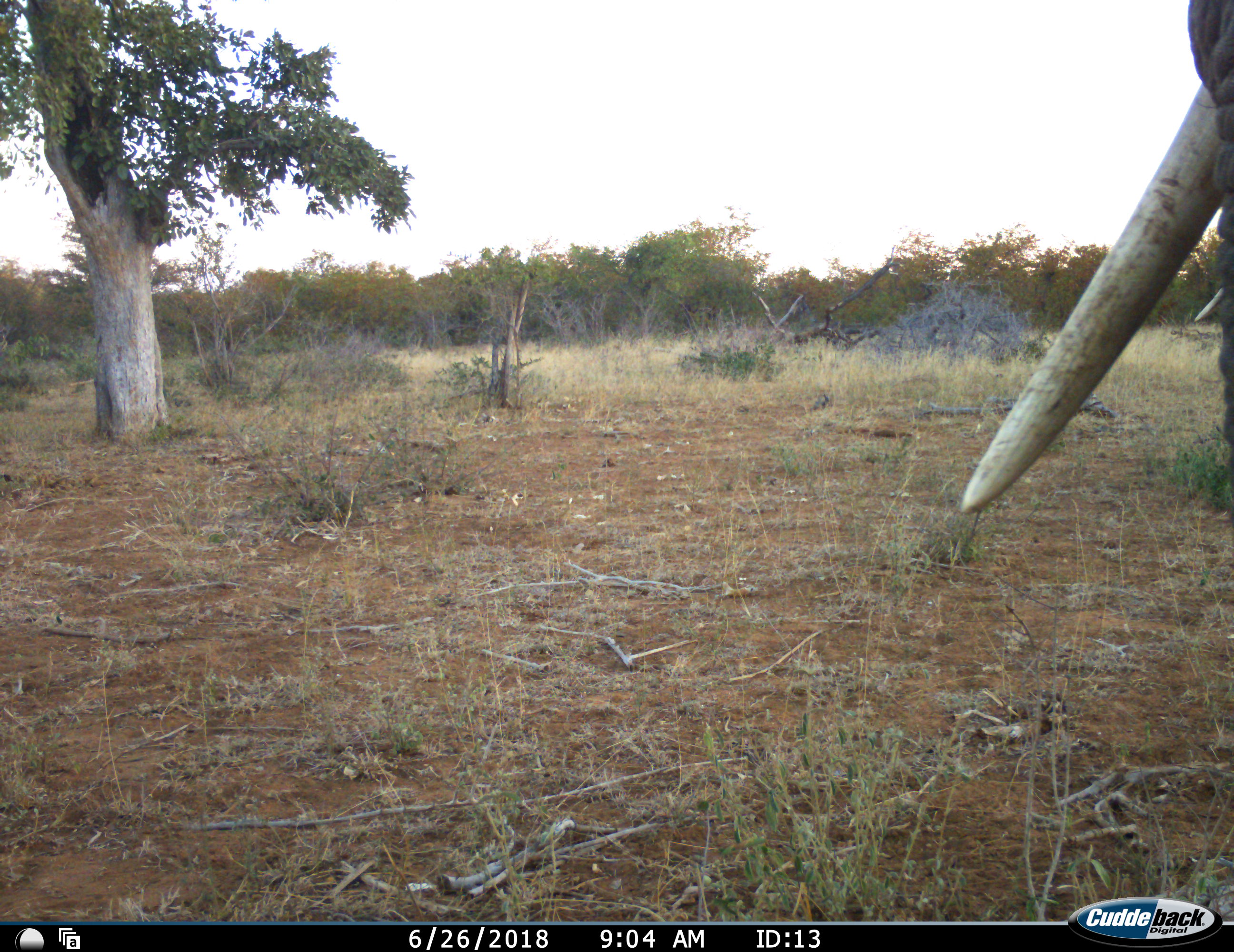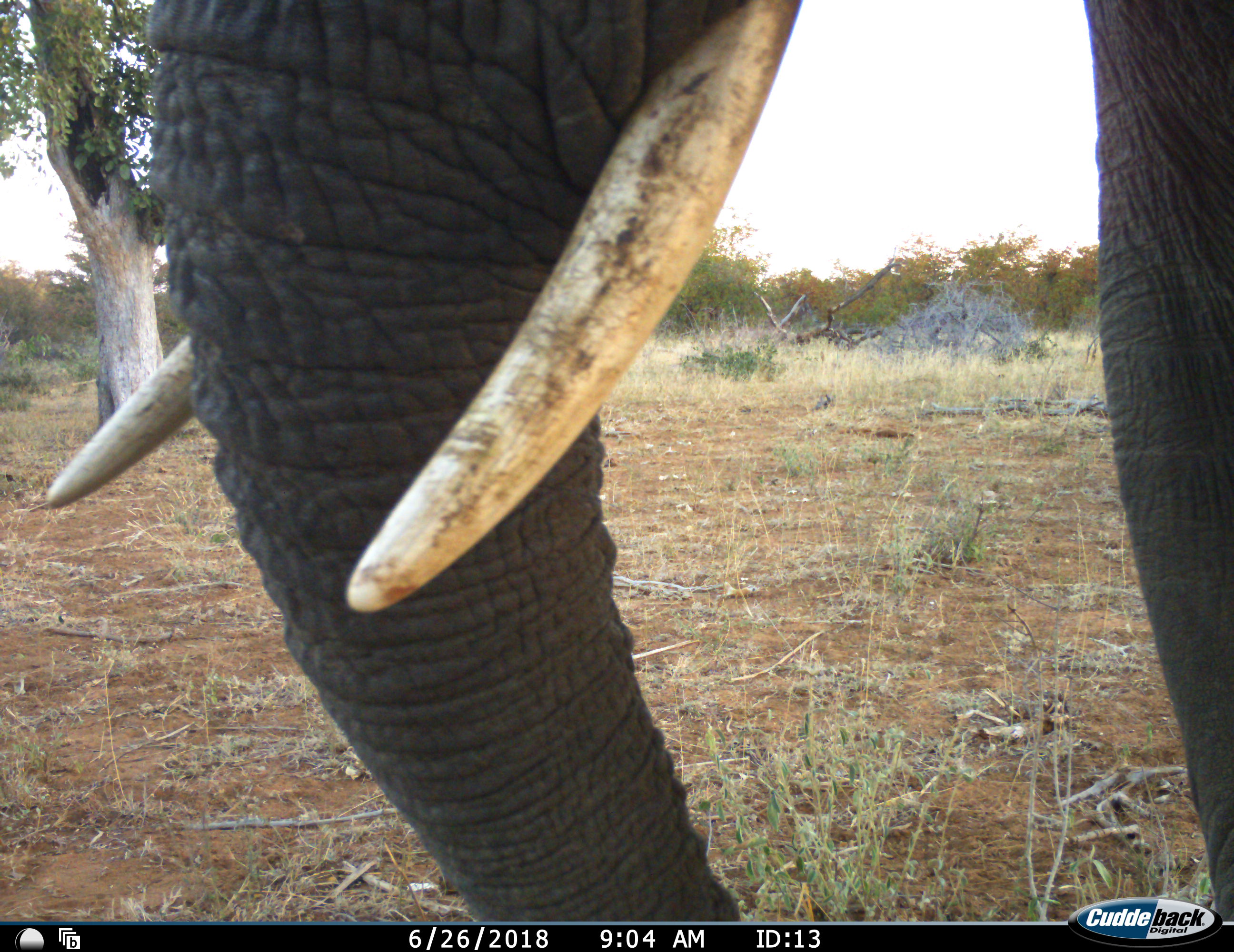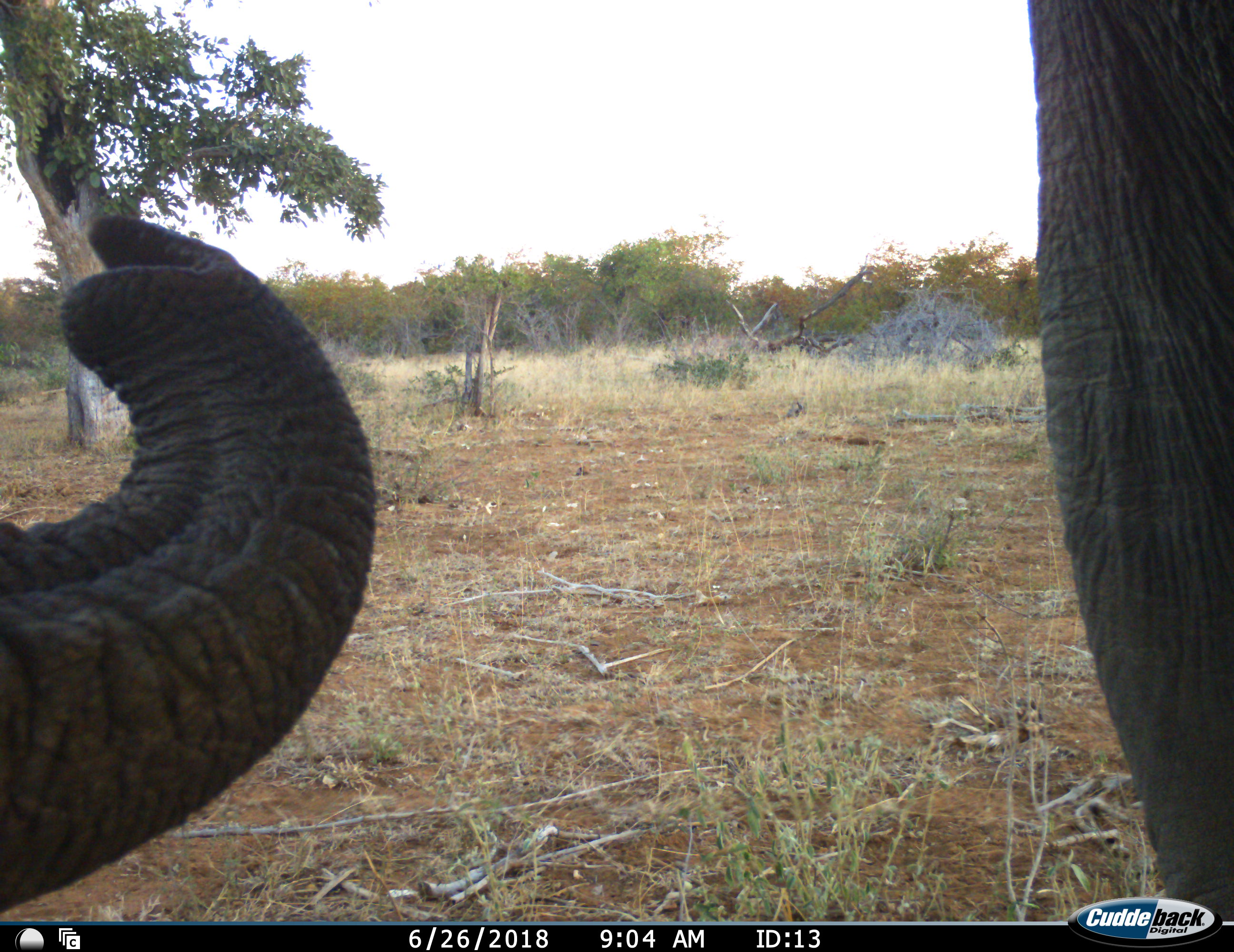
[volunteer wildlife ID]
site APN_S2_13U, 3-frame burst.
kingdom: Animalia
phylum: Chordata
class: Mammalia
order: Proboscidea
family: Elephantidae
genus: Loxodonta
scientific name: Loxodonta africana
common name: african bush elephant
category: elephant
Elephant (african bush elephant) (Loxodonta africana), count 1. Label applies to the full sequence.